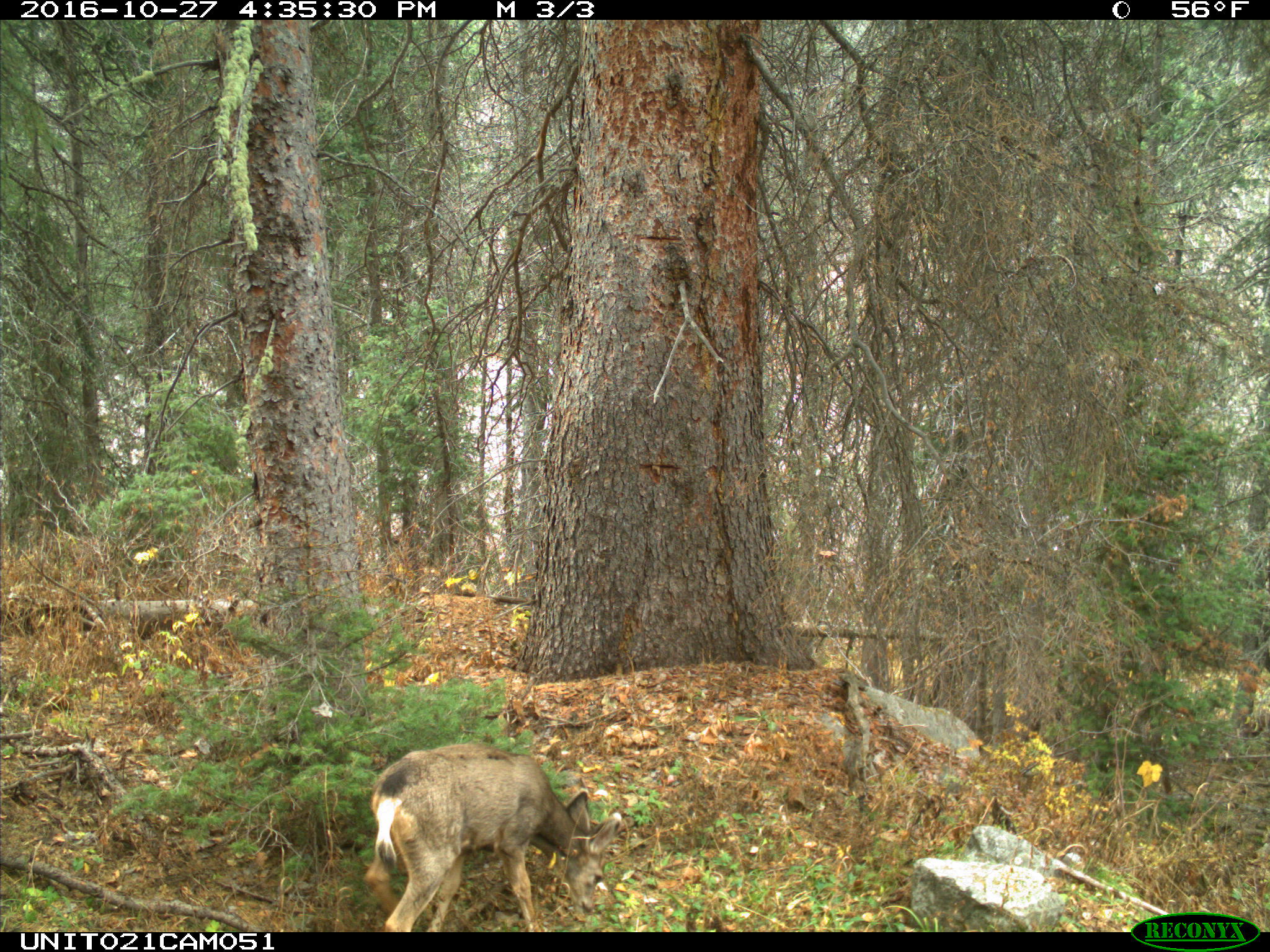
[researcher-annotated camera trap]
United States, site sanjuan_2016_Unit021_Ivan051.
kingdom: Animalia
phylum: Chordata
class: Mammalia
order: Artiodactyla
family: Cervidae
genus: Odocoileus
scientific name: Odocoileus hemionus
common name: mule deer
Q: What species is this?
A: Odocoileus hemionus (mule deer).